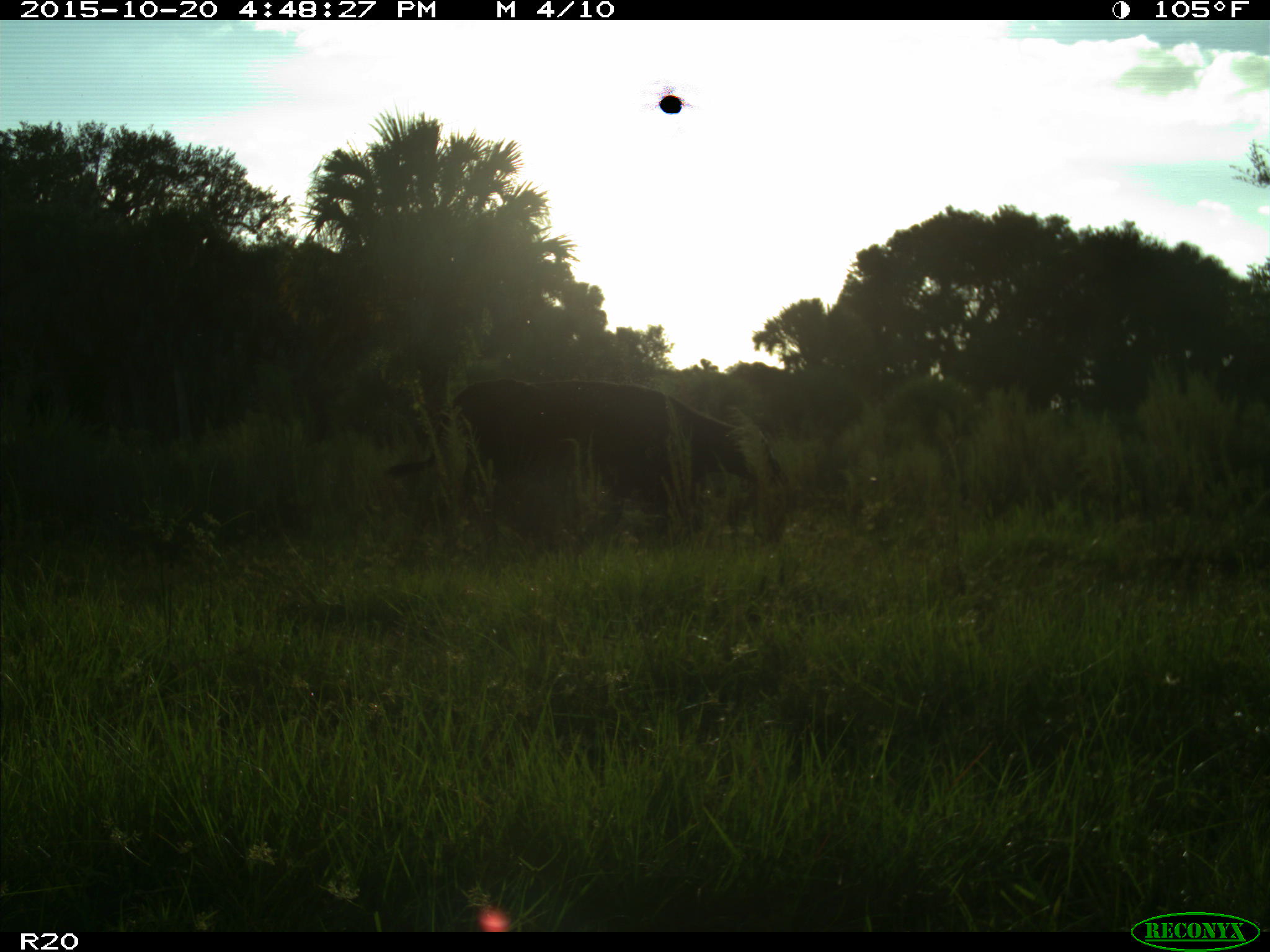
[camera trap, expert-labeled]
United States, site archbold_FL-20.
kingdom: Animalia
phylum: Chordata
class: Mammalia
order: Artiodactyla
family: Bovidae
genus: Bos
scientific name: Bos taurus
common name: domestic cow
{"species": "Bos taurus (domestic cow)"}